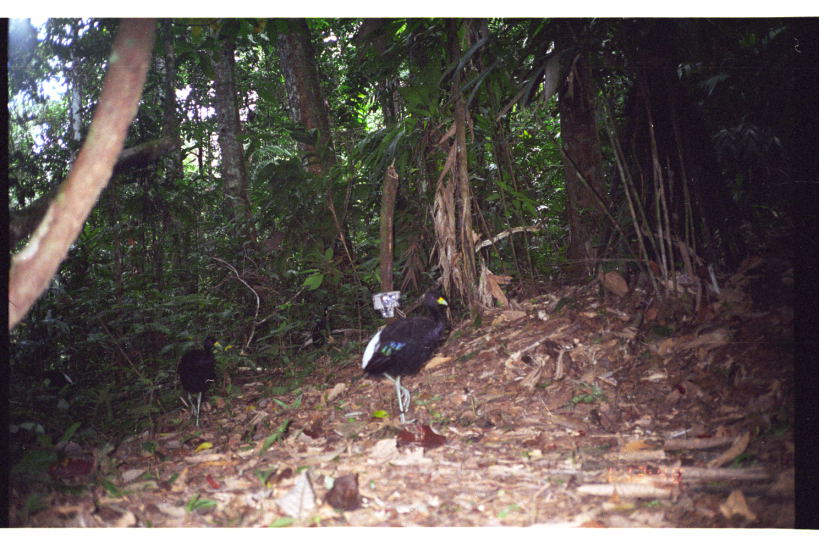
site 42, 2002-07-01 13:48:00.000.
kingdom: Animalia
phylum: Chordata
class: Aves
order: Gruiformes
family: Psophiidae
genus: Psophia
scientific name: Psophia leucoptera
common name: pale-winged trumpeter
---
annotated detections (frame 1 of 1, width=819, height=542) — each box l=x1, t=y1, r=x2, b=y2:
psophia leucoptera: l=361, t=289, r=453, b=425; l=173, t=334, r=225, b=430; l=263, t=304, r=333, b=358